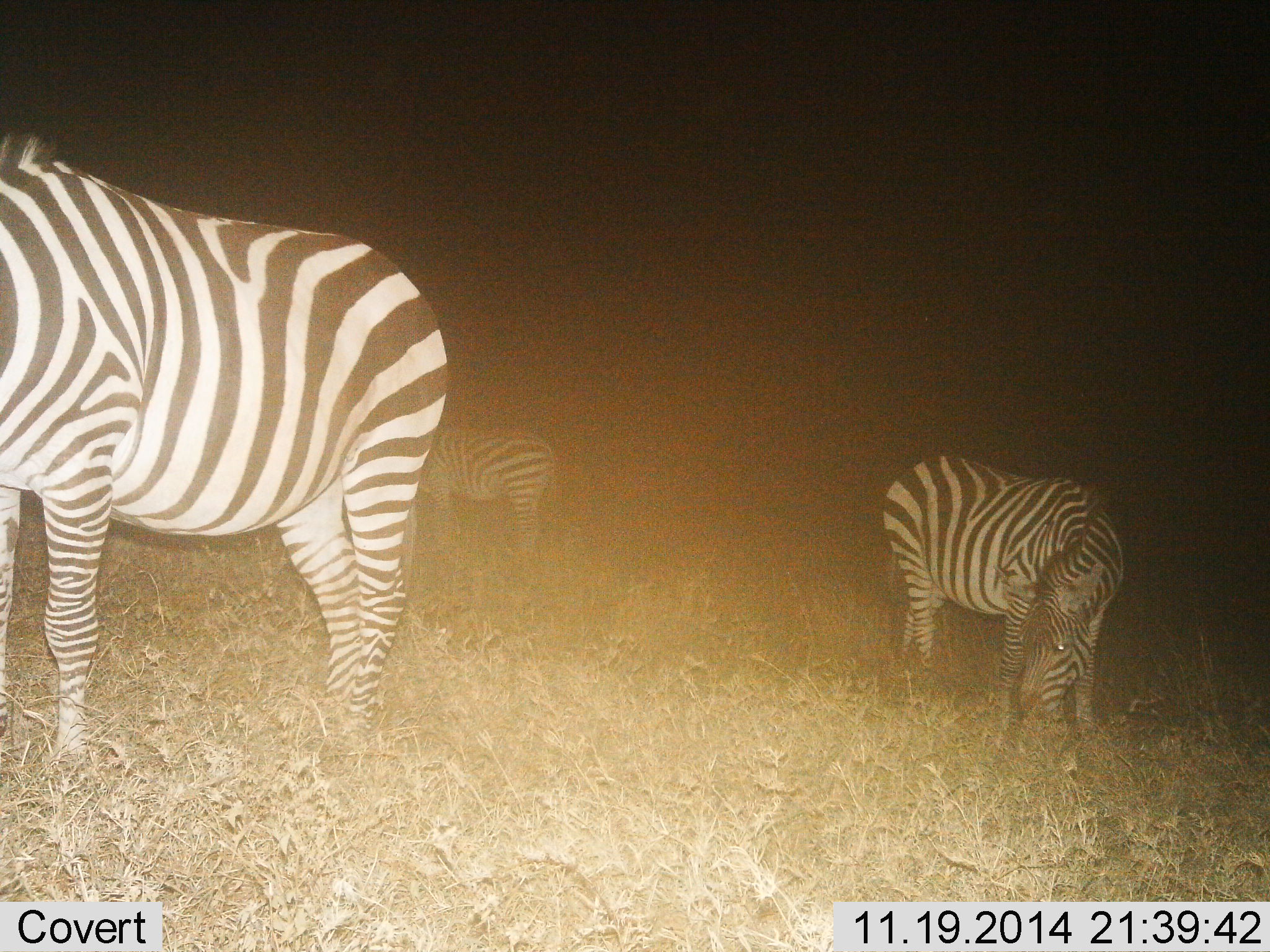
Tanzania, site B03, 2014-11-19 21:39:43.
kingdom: Animalia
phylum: Chordata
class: Mammalia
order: Perissodactyla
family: Equidae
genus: Equus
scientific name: Equus quagga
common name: plains zebra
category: zebra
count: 3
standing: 70%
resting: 0%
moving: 0%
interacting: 0%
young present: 0%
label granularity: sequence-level